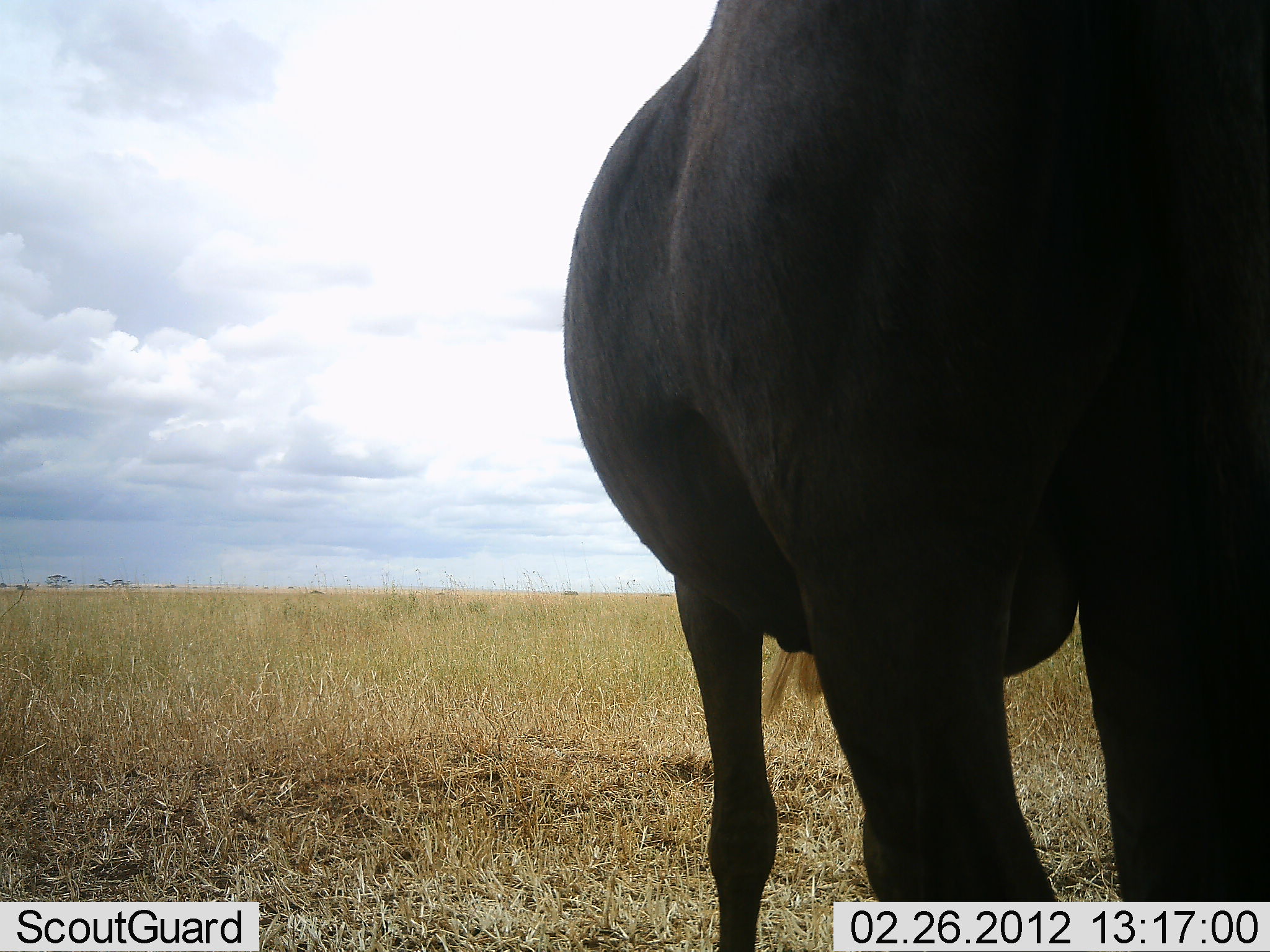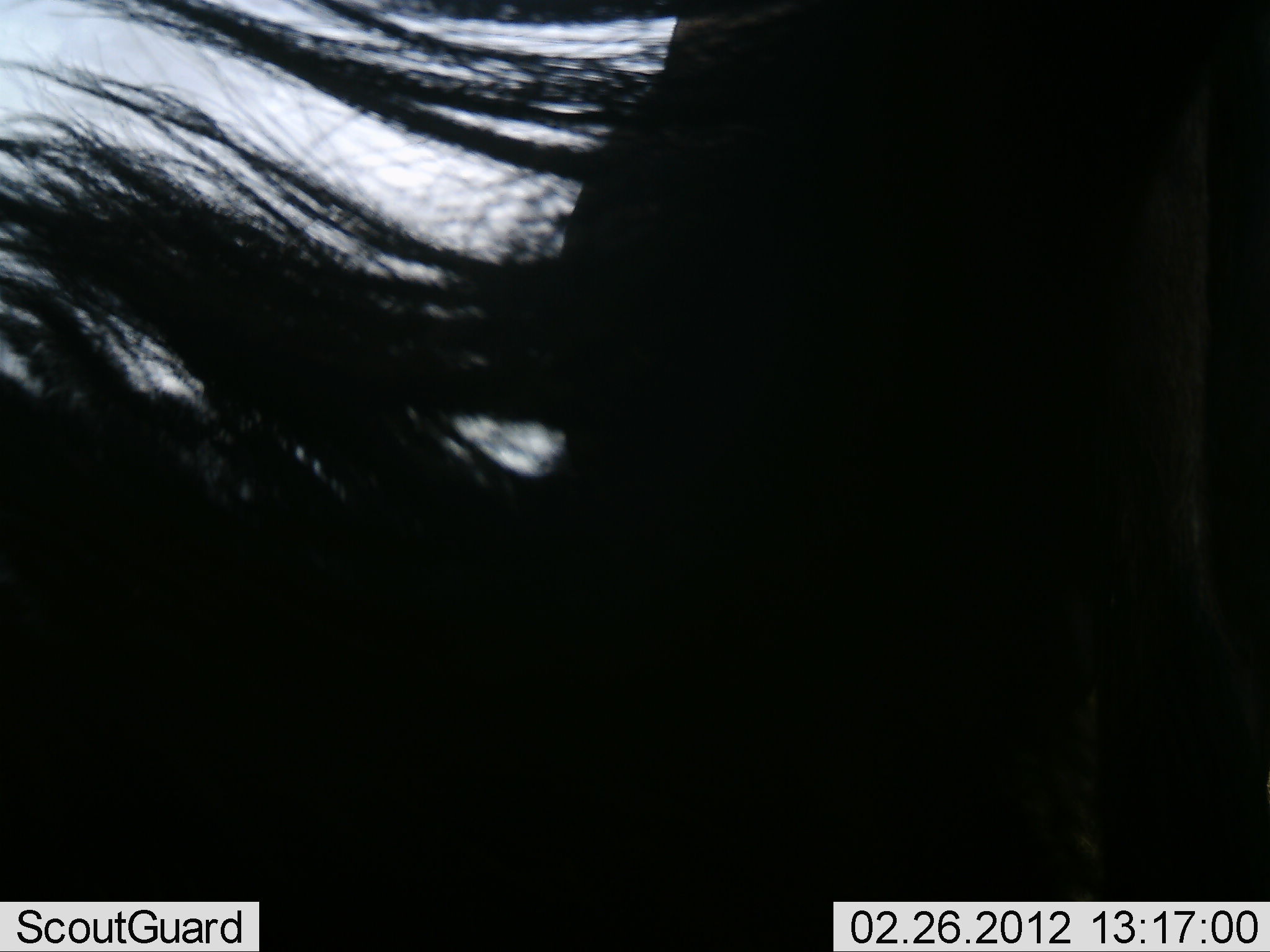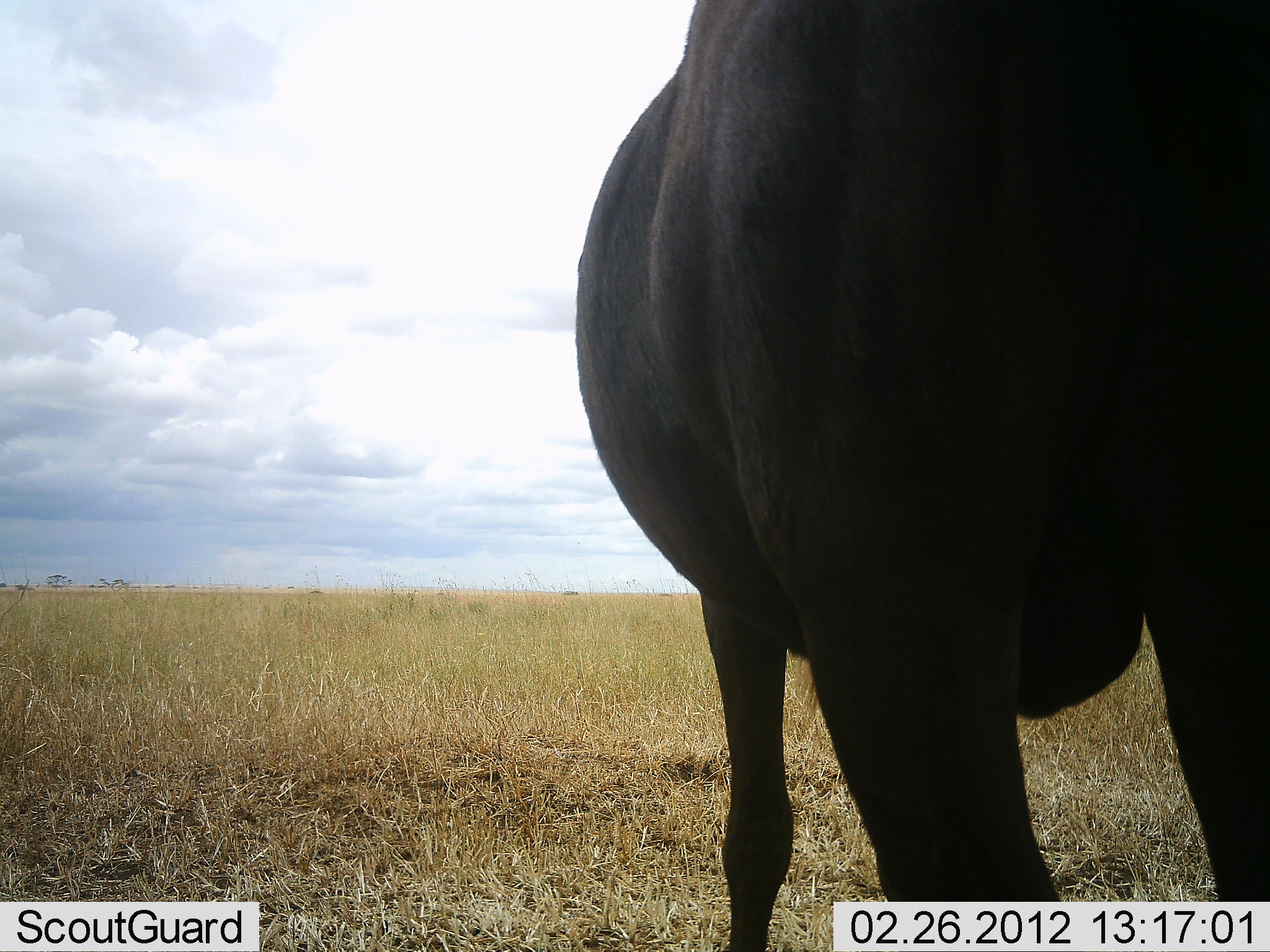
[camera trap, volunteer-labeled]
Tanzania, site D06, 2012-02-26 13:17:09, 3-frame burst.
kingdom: Animalia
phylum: Chordata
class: Mammalia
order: Artiodactyla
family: Bovidae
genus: Connochaetes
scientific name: Connochaetes taurinus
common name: blue wildebeest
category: wildebeest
Wildebeest (blue wildebeest) (Connochaetes taurinus), count 1. Behavior (volunteer vote fractions): standing 91%, resting 0%, moving 9%, interacting 0%. Young present (vote fraction): 0%. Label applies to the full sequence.